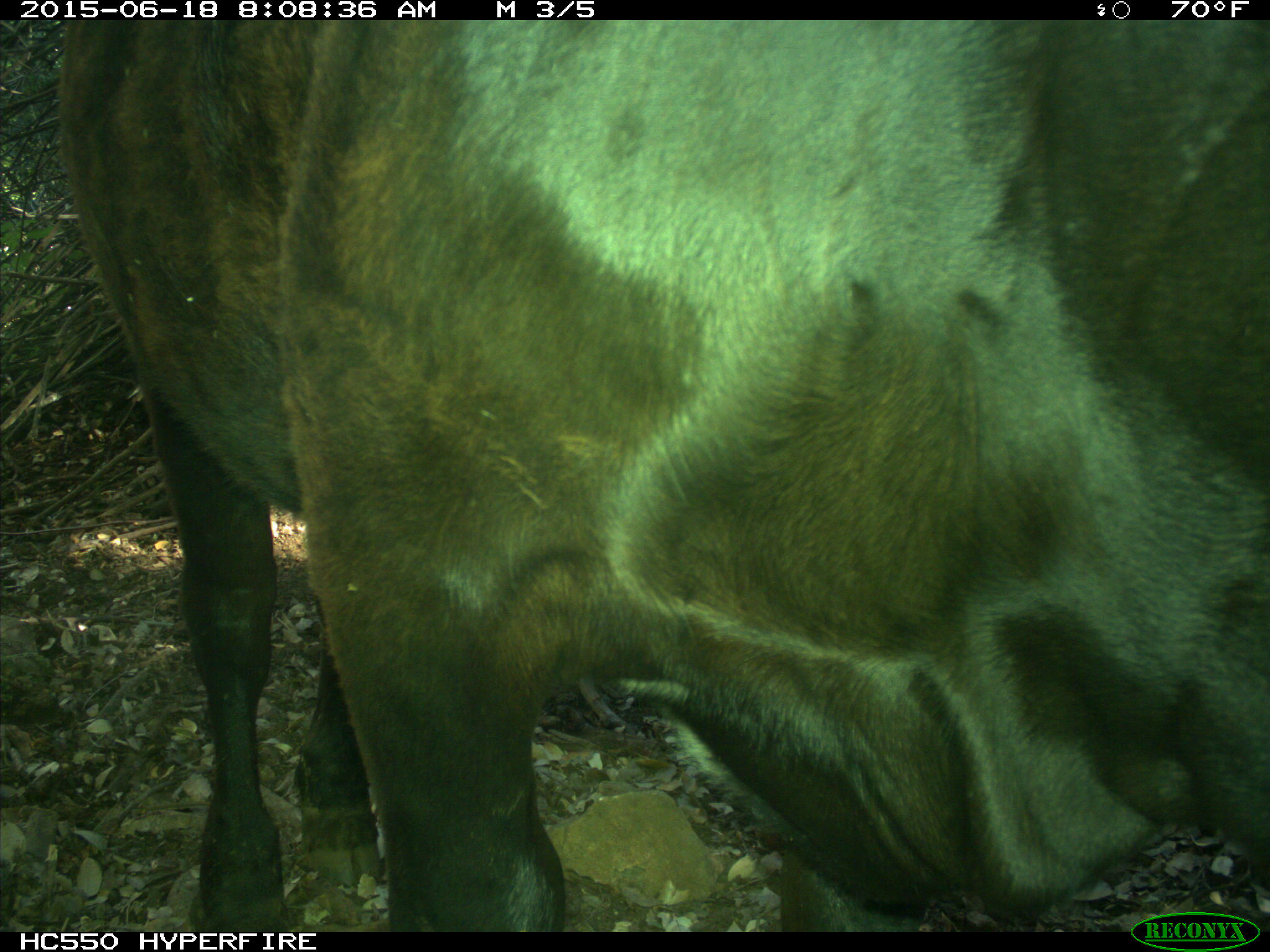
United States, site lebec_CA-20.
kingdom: Animalia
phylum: Chordata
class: Mammalia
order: Artiodactyla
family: Bovidae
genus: Bos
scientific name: Bos taurus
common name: domestic cow